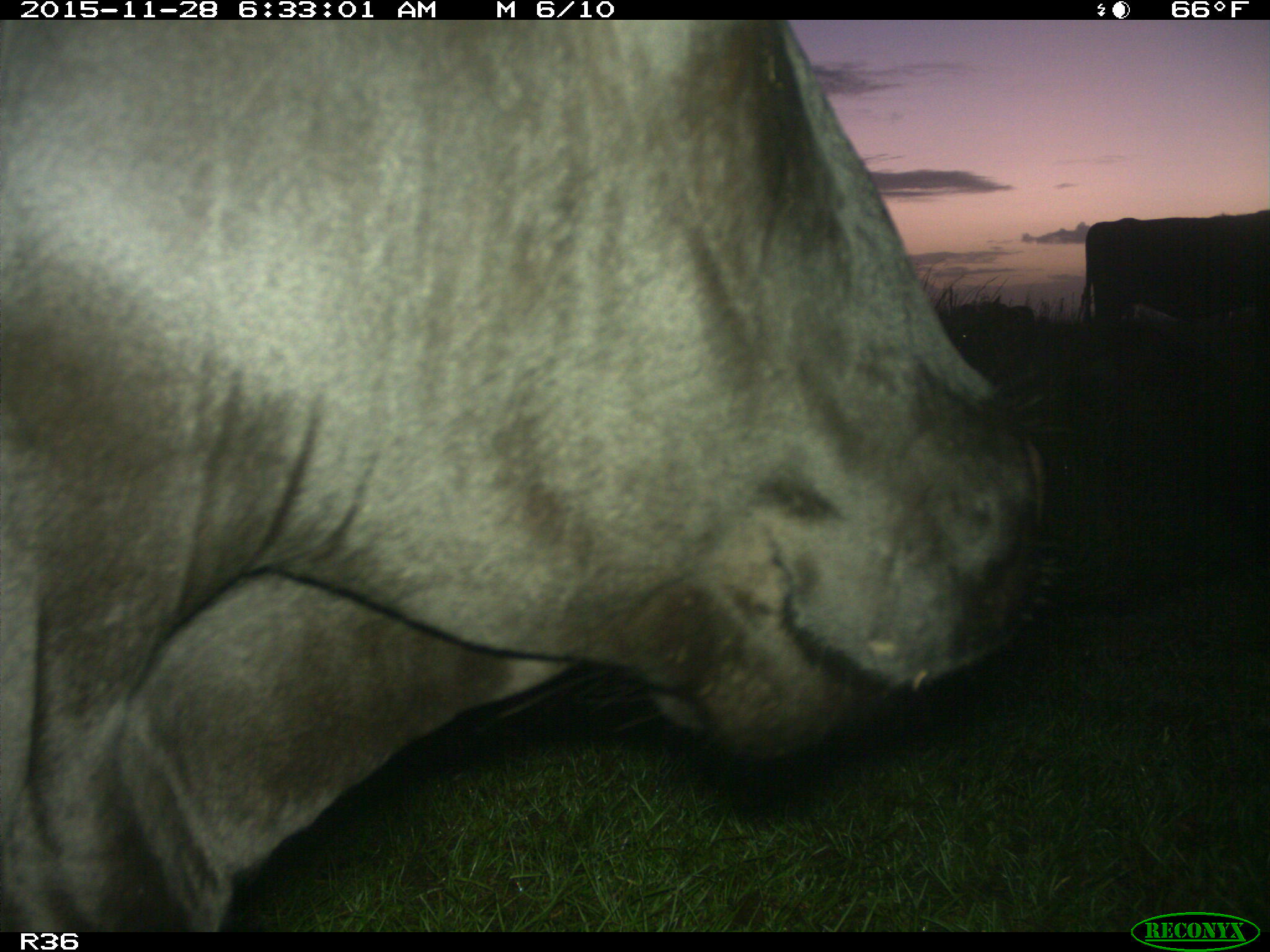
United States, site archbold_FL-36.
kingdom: Animalia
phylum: Chordata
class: Mammalia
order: Artiodactyla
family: Bovidae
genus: Bos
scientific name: Bos taurus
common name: domestic cow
Bos taurus (domestic cow).